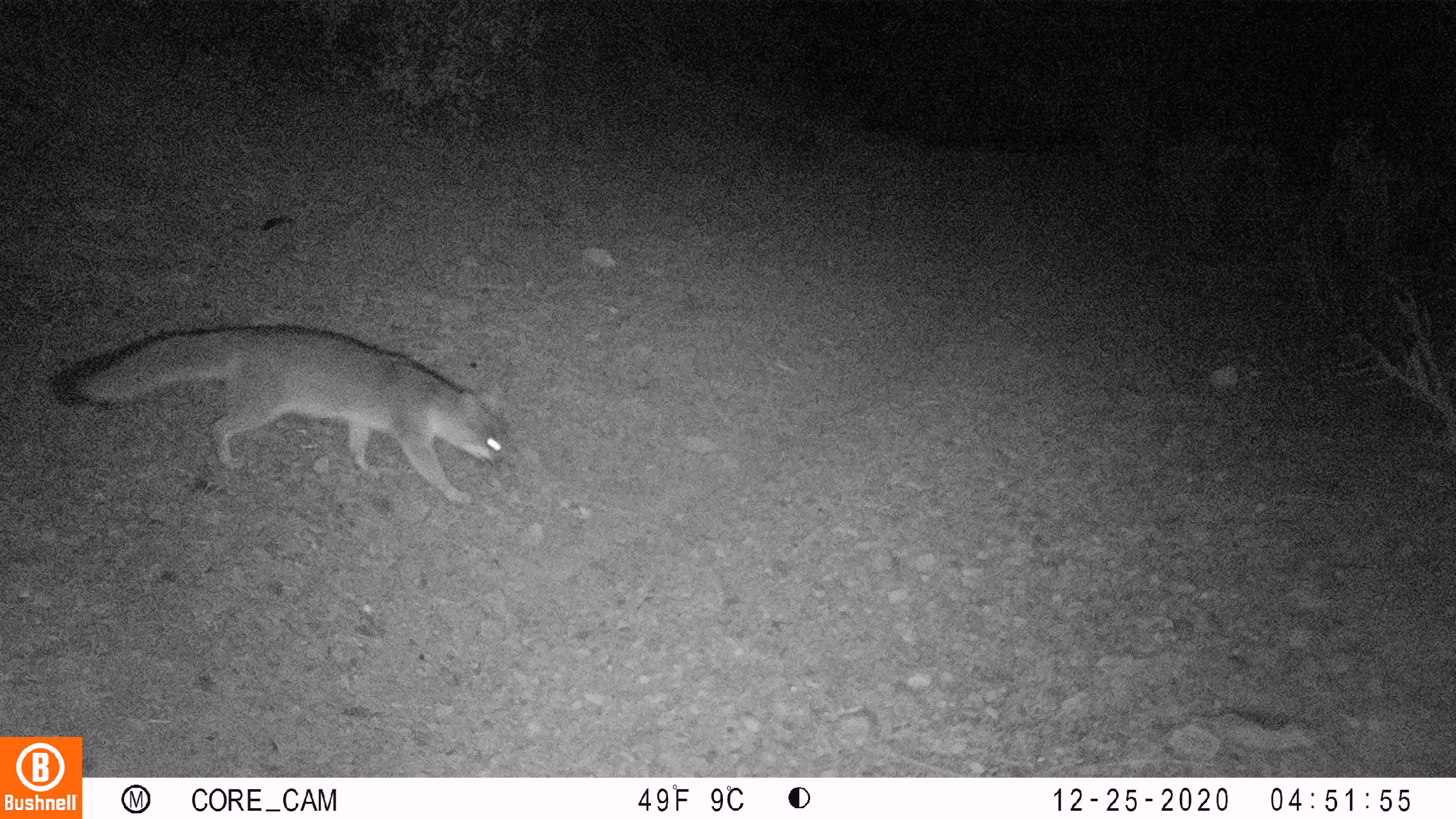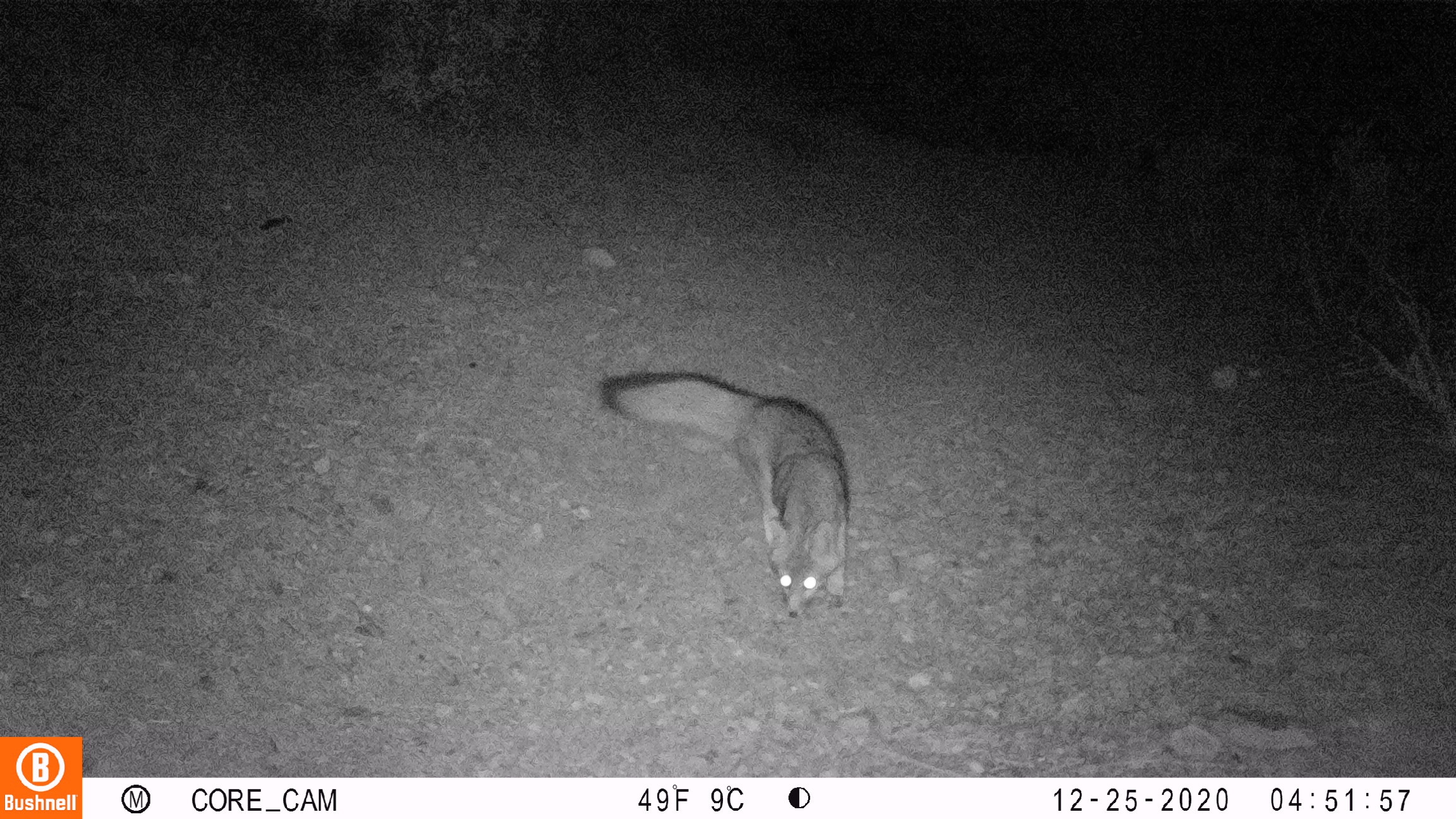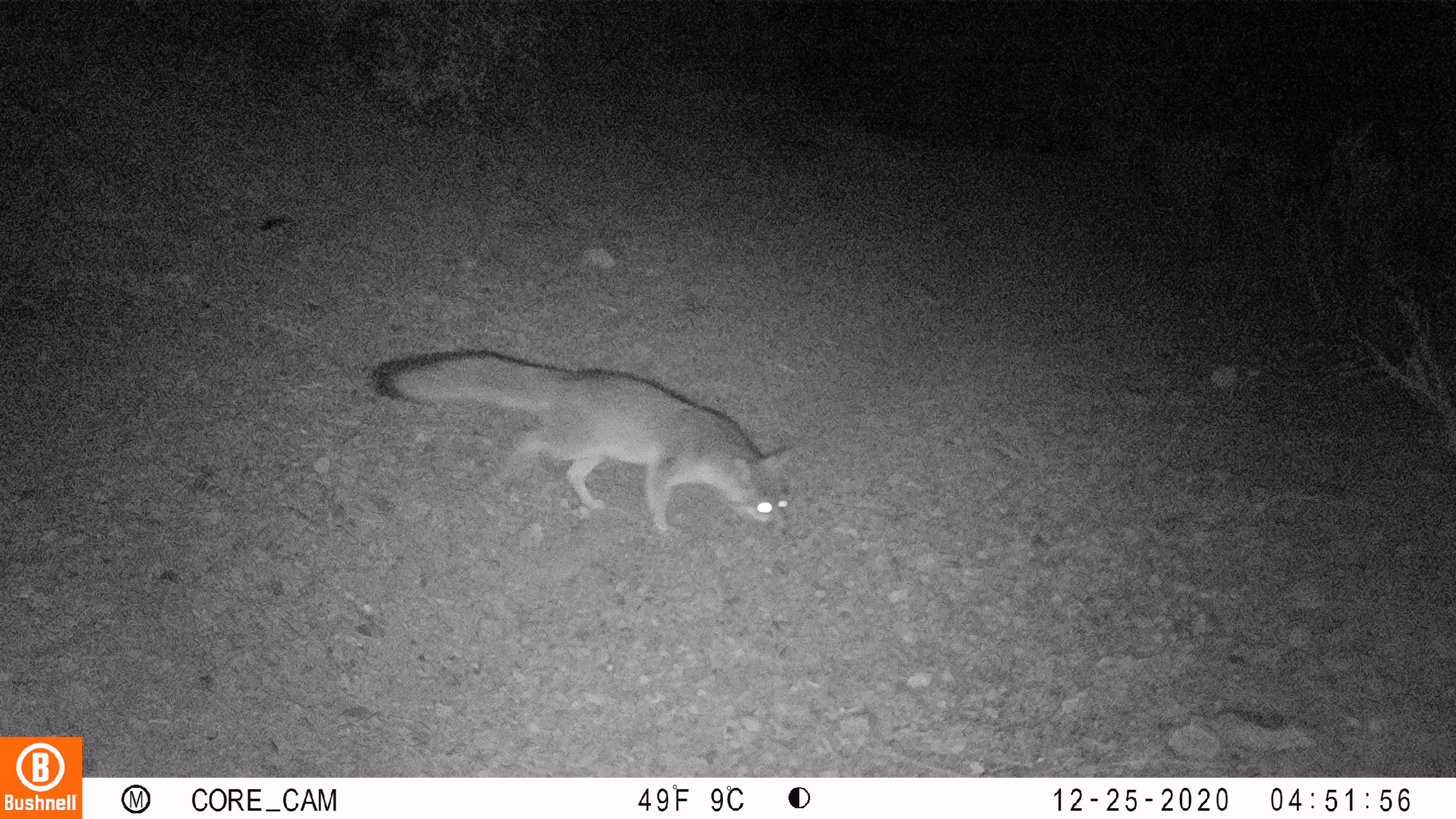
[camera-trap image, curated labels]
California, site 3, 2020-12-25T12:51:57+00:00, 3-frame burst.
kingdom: Animalia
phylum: Chordata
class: Mammalia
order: Carnivora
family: Canidae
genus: Urocyon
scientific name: Urocyon cinereoargenteus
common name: gray fox